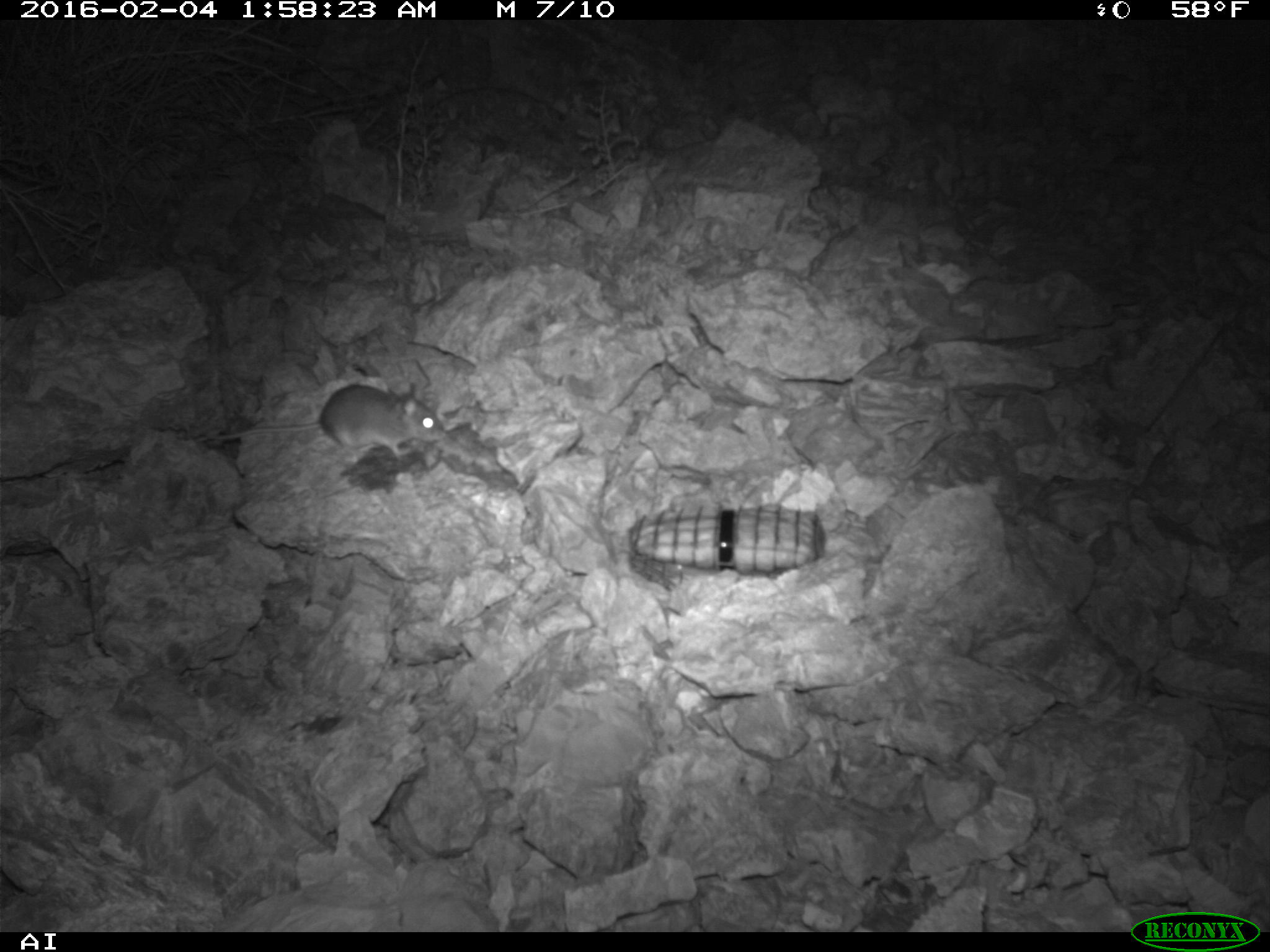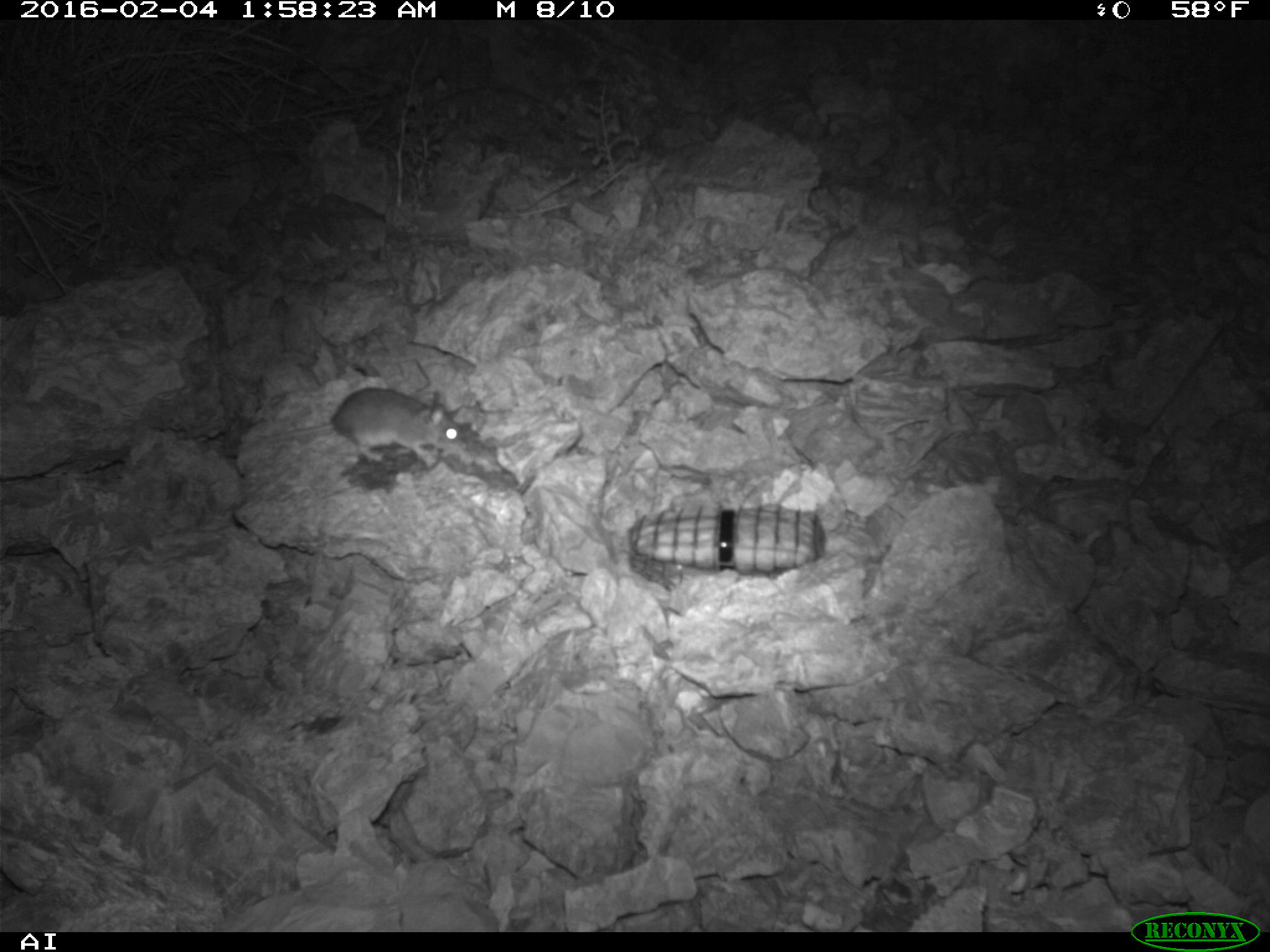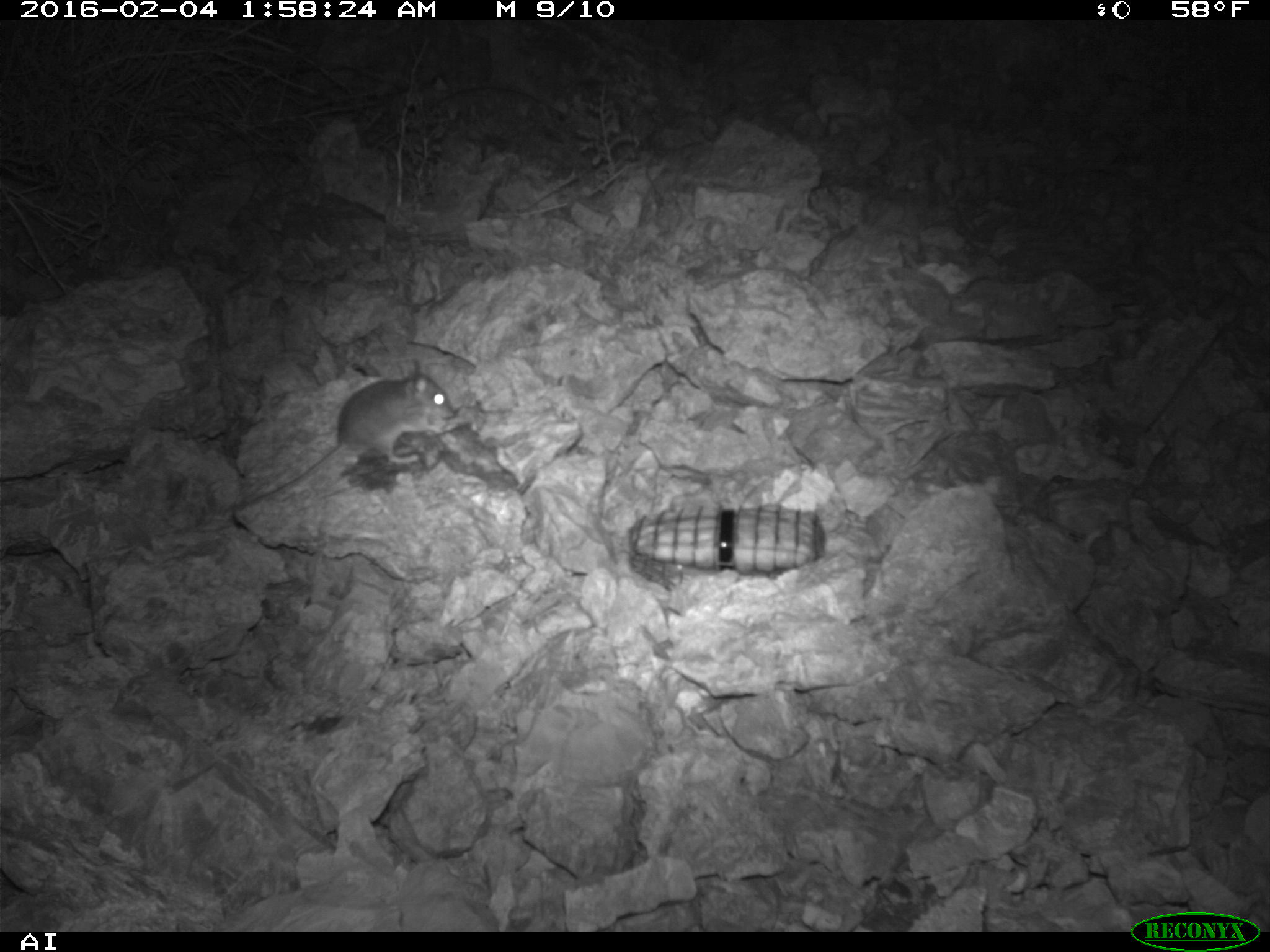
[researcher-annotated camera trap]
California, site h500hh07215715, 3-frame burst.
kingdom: Animalia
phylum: Chordata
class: Mammalia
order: Rodentia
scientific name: Rodentia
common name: rodent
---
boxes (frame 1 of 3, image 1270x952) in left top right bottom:
rodent: 192 384 444 457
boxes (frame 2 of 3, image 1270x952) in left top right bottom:
rodent: 239 386 464 470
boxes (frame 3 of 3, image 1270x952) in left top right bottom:
rodent: 240 358 455 509